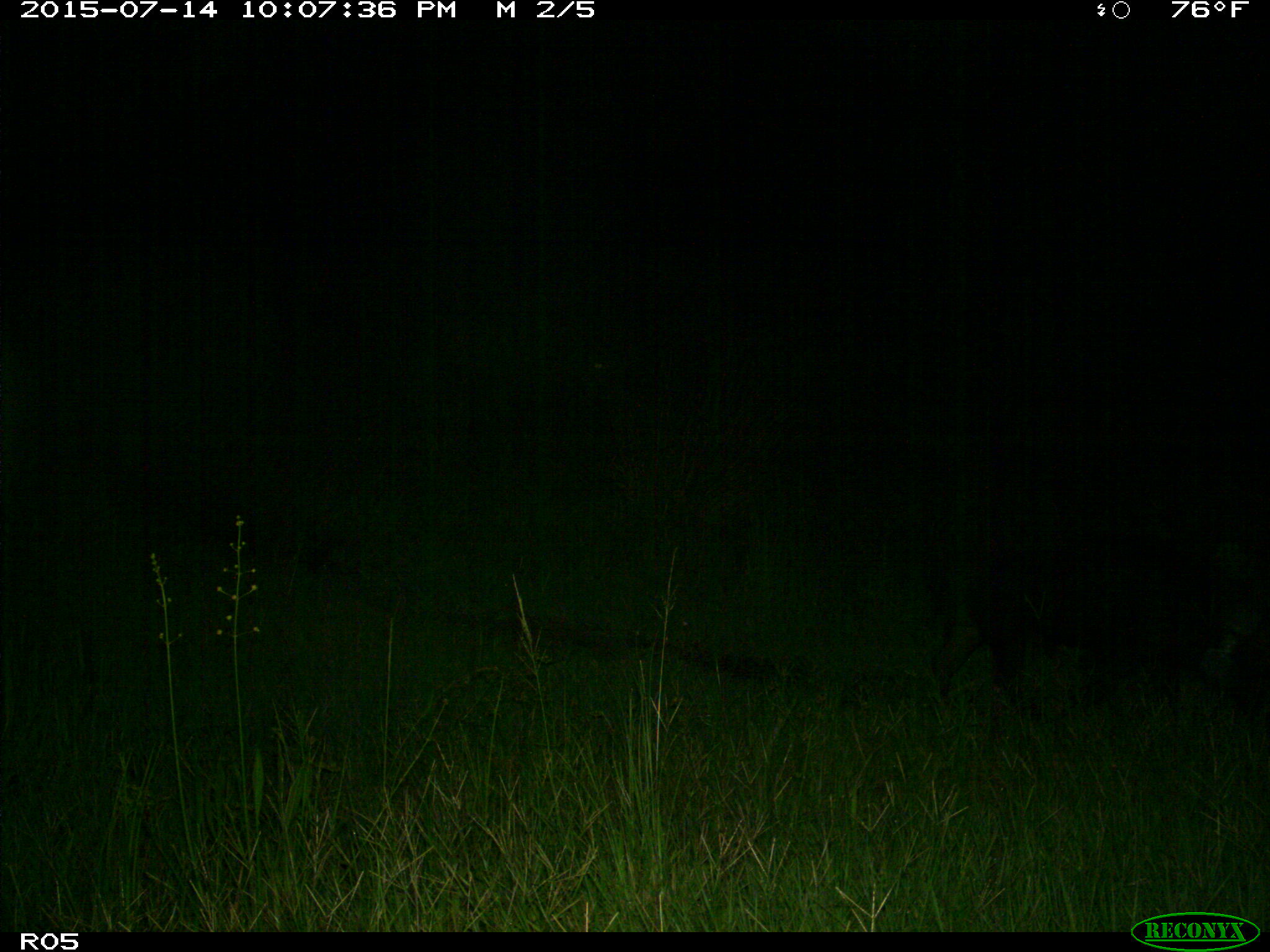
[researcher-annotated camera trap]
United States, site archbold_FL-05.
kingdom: Animalia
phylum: Chordata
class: Mammalia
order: Artiodactyla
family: Suidae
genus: Sus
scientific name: Sus scrofa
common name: wild boar